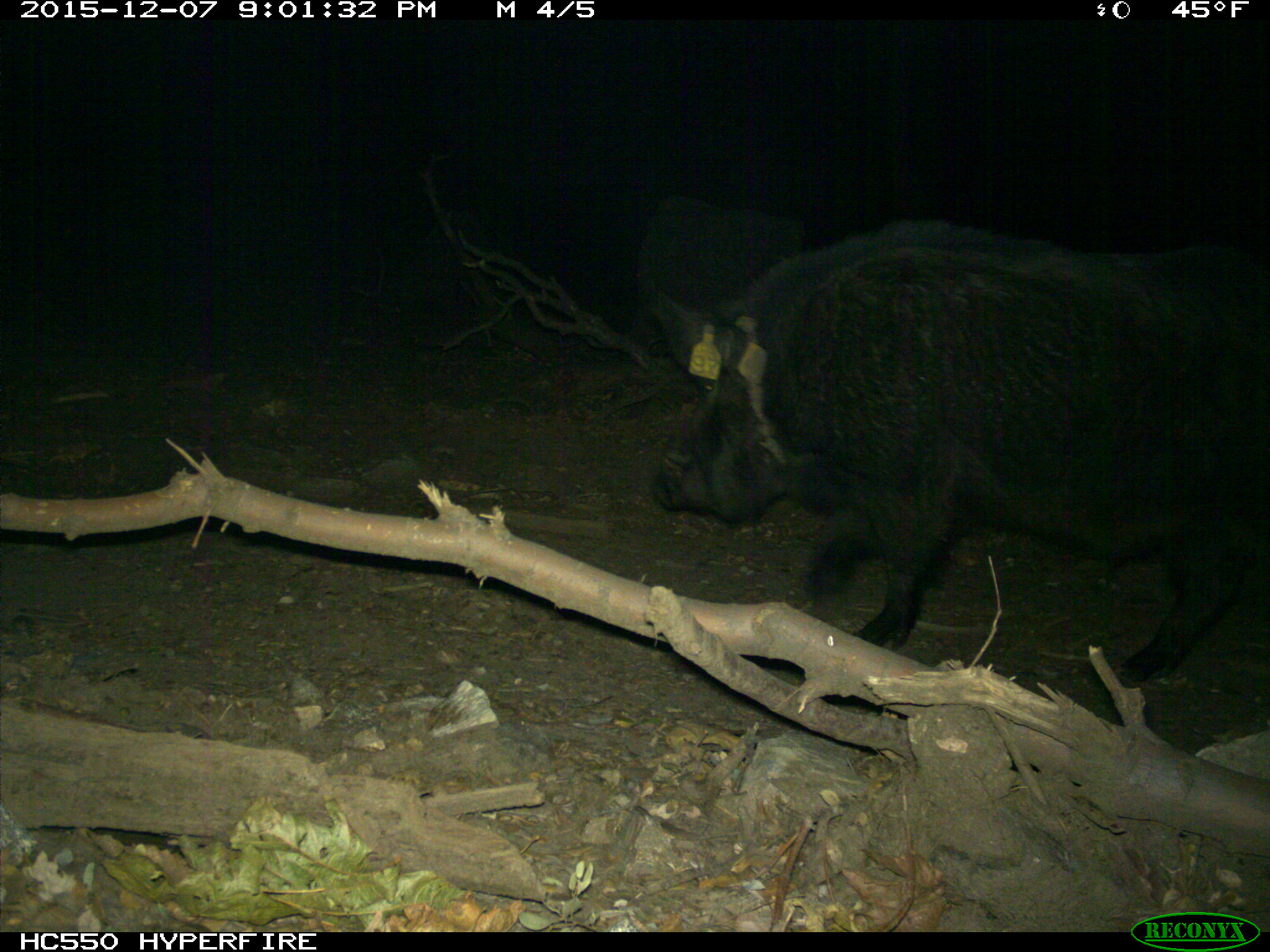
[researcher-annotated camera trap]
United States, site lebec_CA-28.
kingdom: Animalia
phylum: Chordata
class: Mammalia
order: Artiodactyla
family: Suidae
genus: Sus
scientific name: Sus scrofa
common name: wild boar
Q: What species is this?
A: Sus scrofa (wild boar).